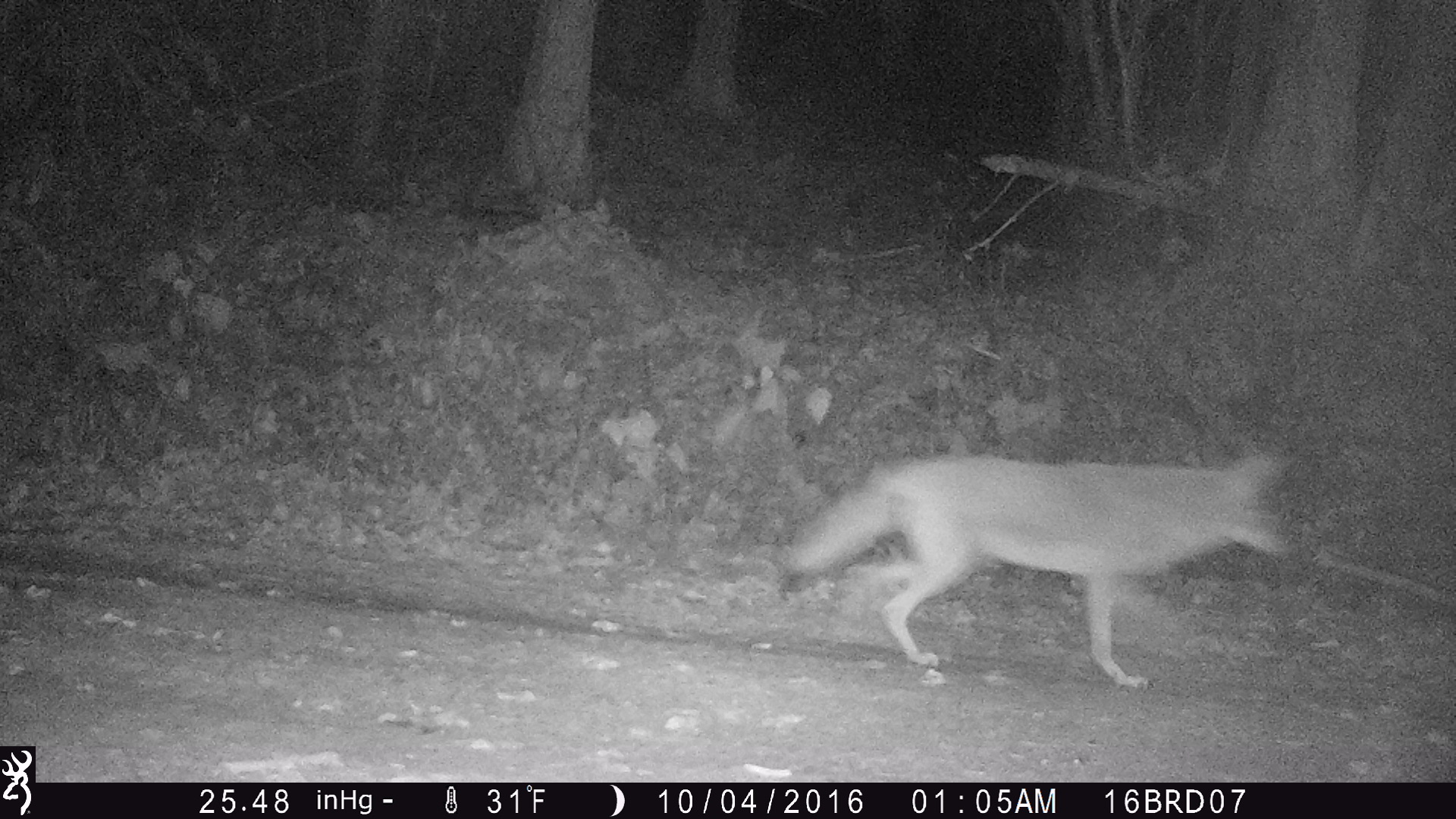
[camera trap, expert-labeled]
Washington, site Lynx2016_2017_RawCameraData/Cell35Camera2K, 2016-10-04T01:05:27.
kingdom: Animalia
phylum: Chordata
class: Mammalia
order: Carnivora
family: Canidae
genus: Canis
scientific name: Canis latrans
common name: coyote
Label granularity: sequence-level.